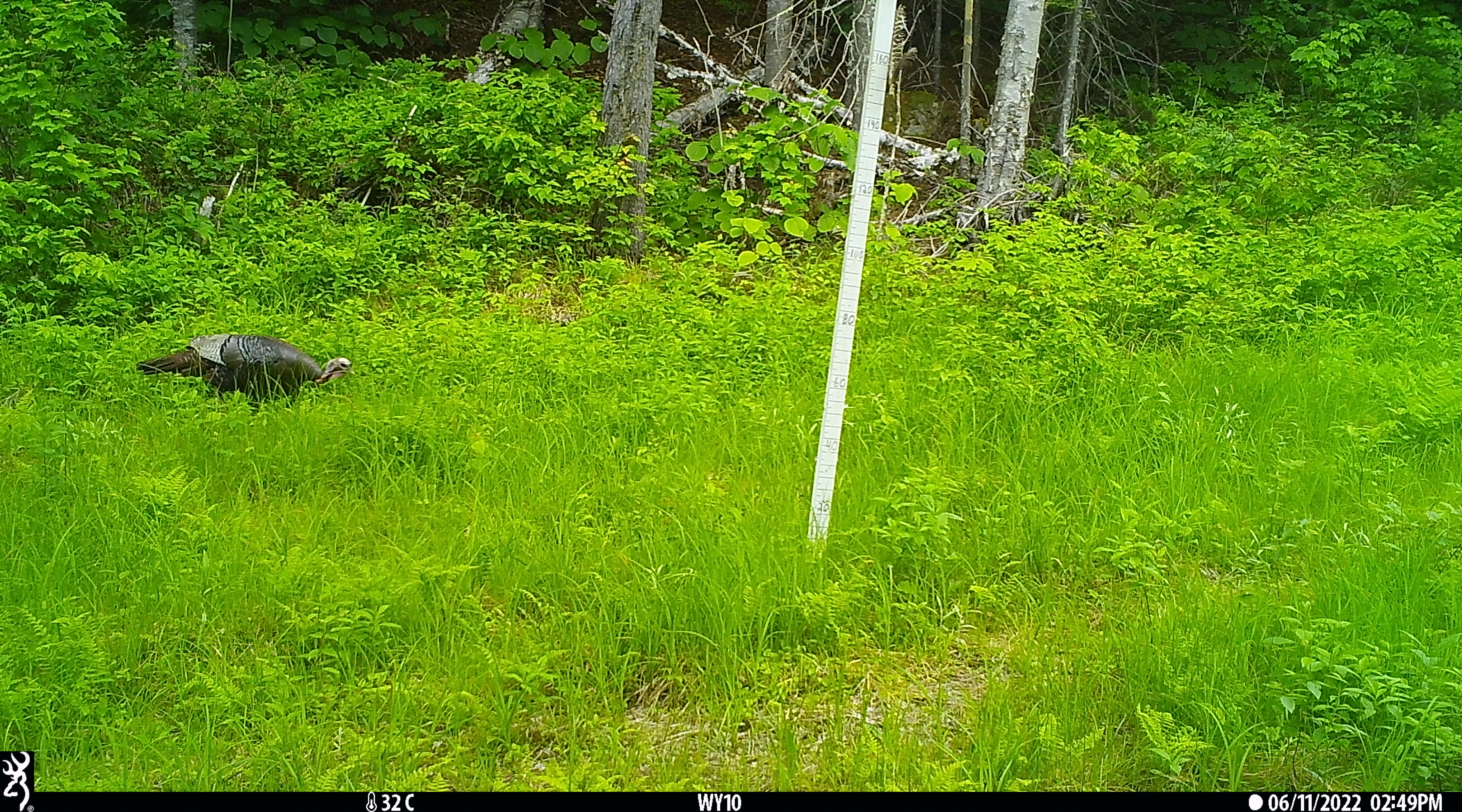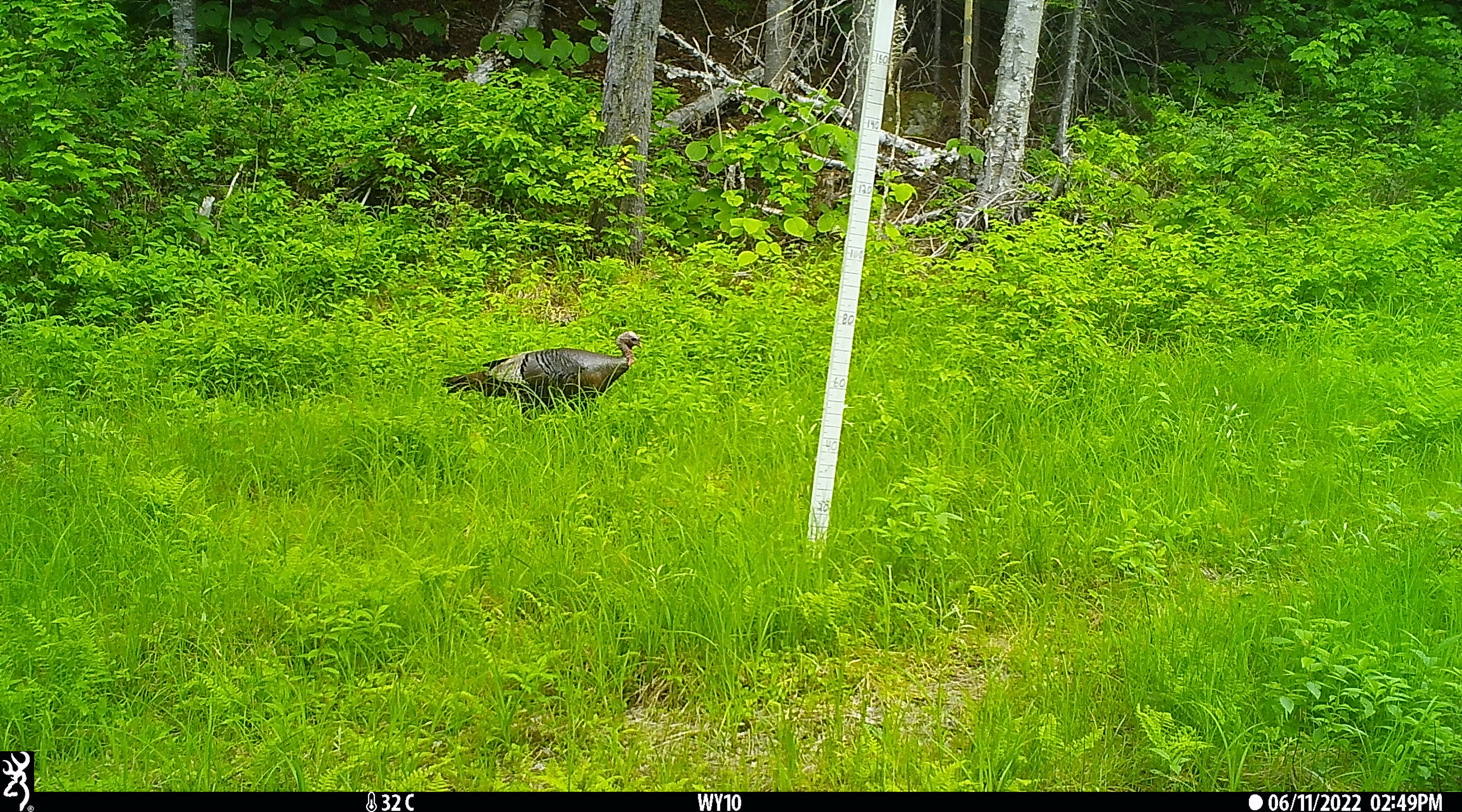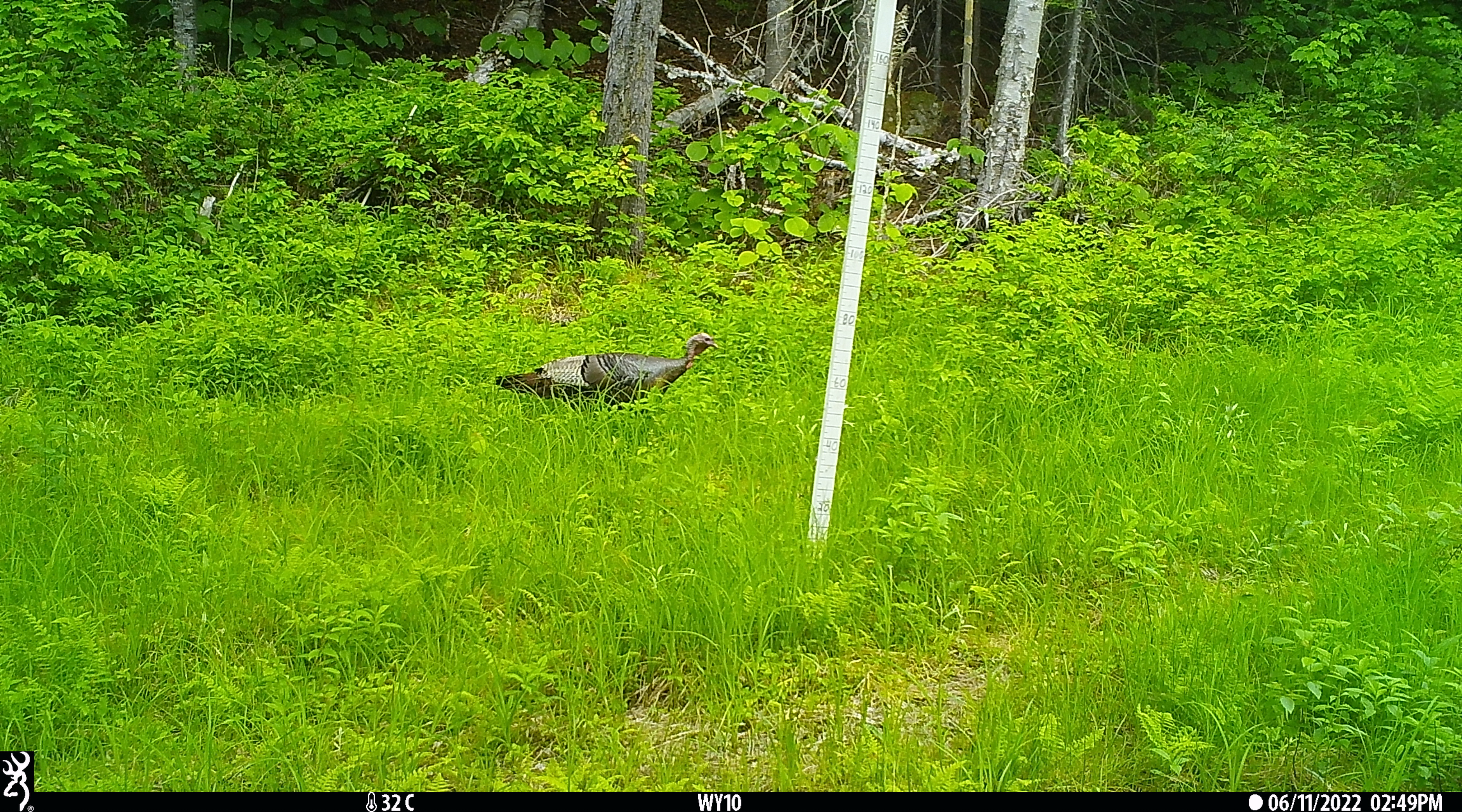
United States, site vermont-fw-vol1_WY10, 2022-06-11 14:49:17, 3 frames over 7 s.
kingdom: Animalia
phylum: Chordata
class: Aves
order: Galliformes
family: Phasianidae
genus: Meleagris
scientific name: Meleagris gallopavo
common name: wild turkey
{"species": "wild turkey (Meleagris gallopavo)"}